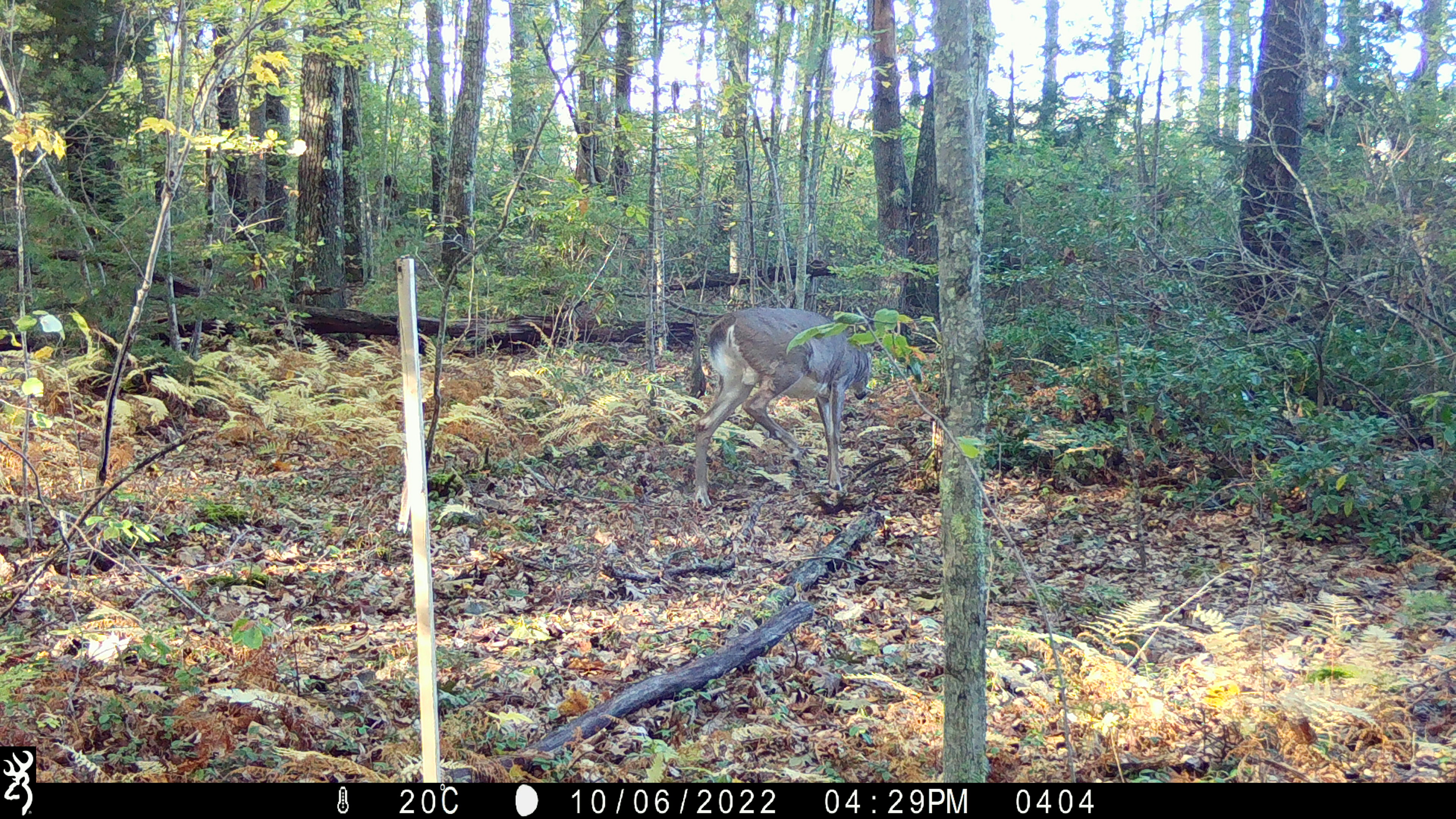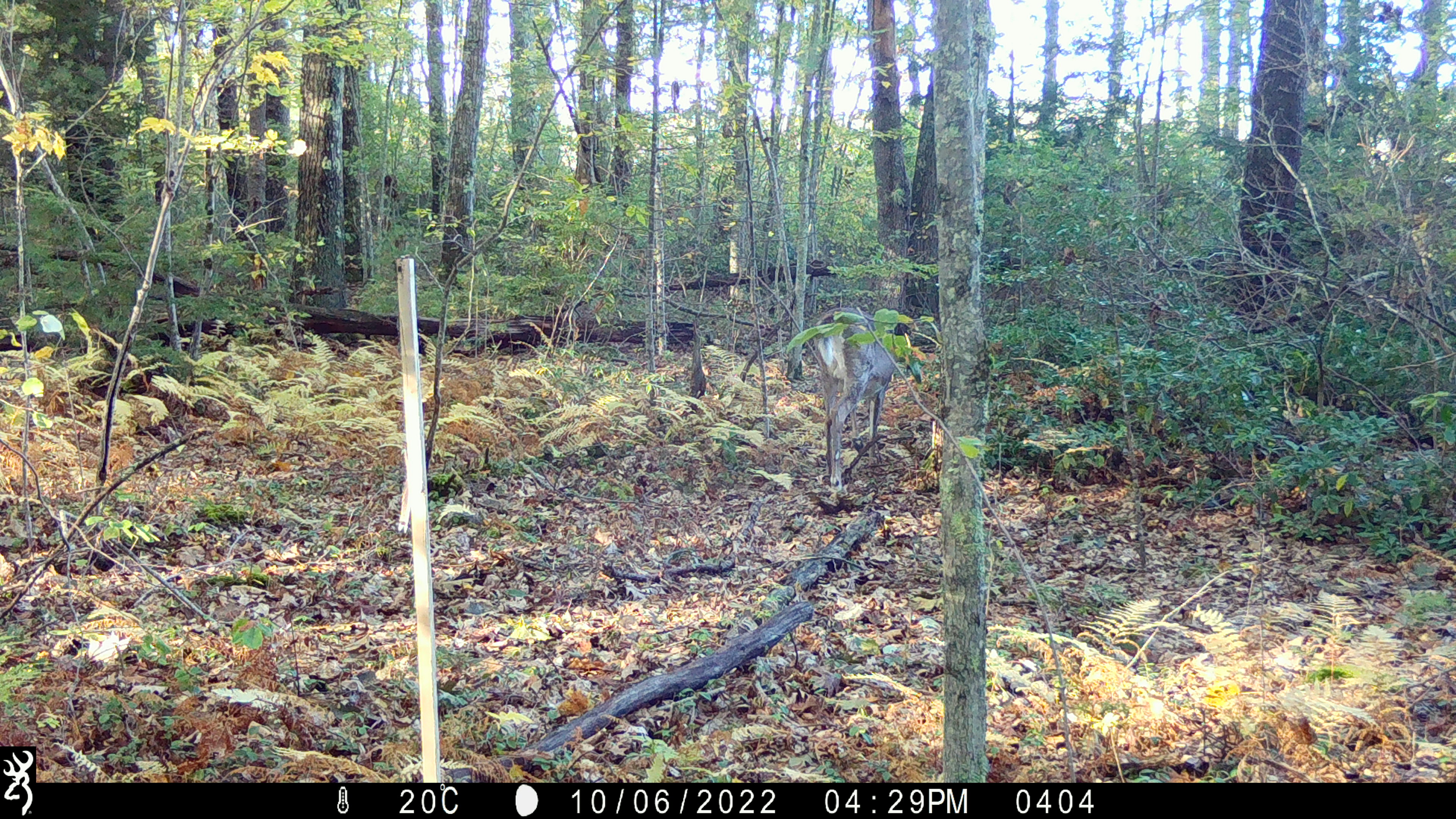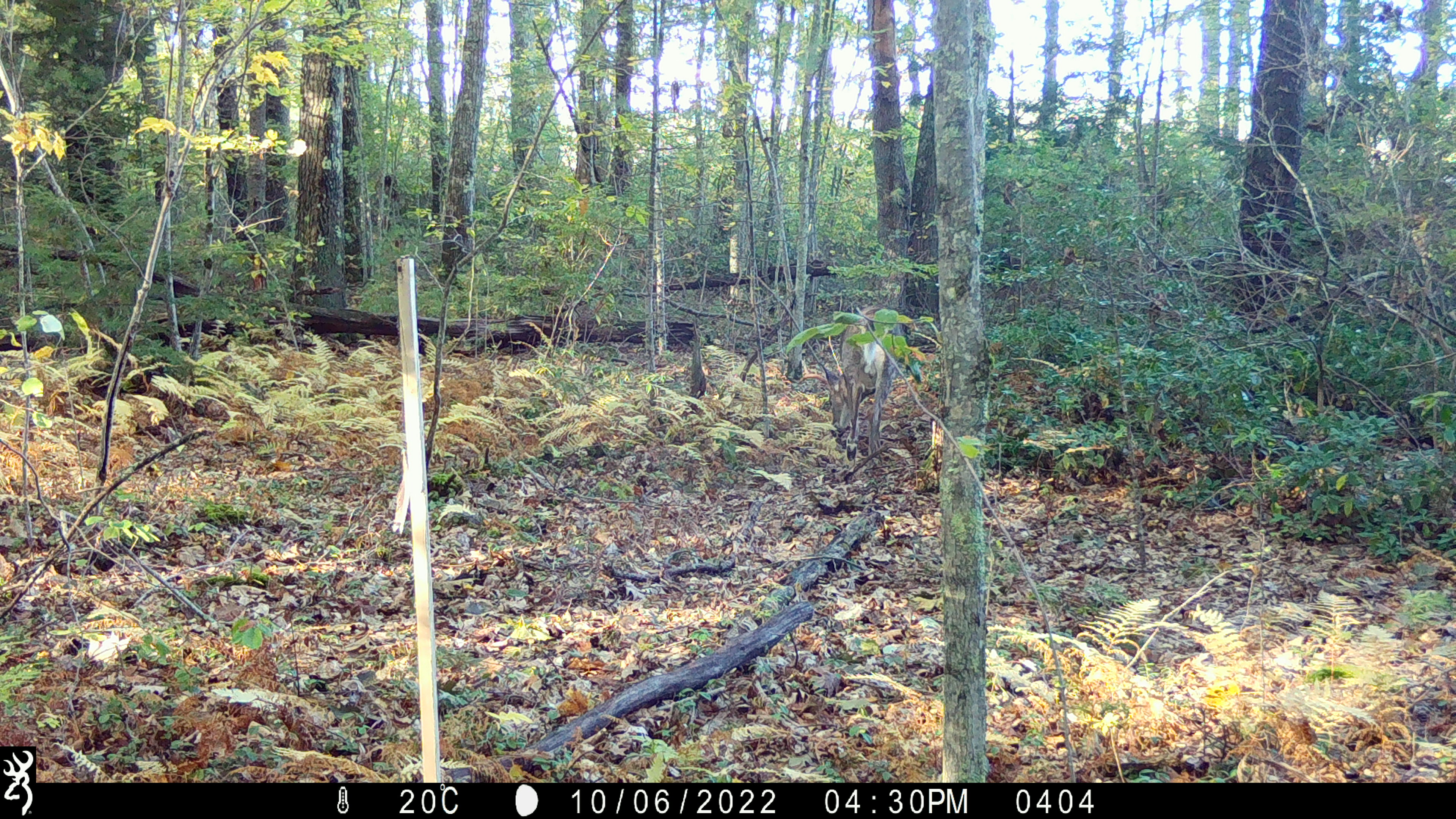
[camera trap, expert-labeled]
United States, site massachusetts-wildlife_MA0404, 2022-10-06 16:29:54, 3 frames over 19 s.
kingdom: Animalia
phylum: Chordata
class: Mammalia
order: Artiodactyla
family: Cervidae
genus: Odocoileus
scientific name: Odocoileus virginianus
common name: white-tailed deer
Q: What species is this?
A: White-tailed deer (Odocoileus virginianus).